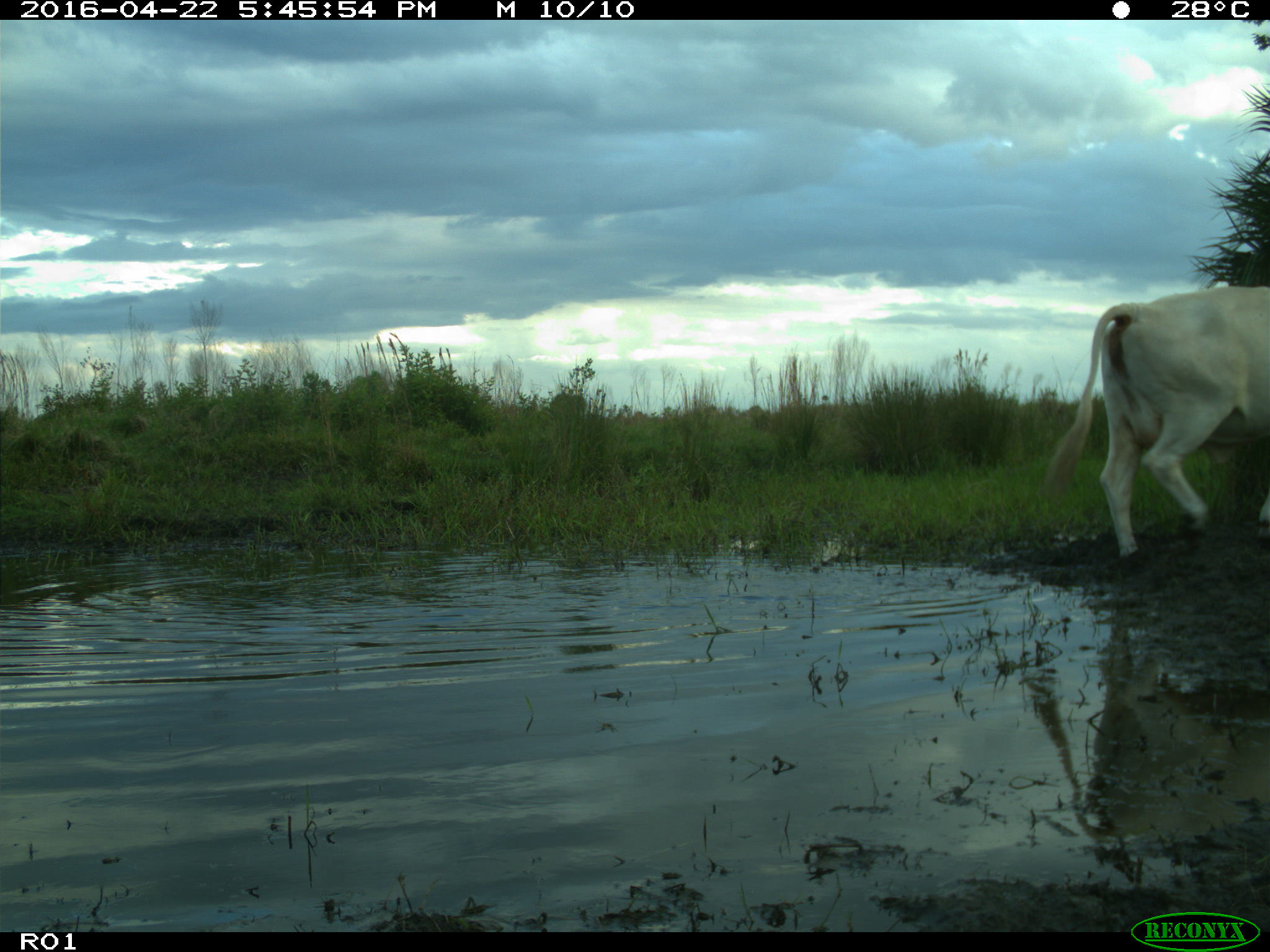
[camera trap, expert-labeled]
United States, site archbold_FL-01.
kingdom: Animalia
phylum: Chordata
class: Mammalia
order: Artiodactyla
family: Bovidae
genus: Bos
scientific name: Bos taurus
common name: domestic cow